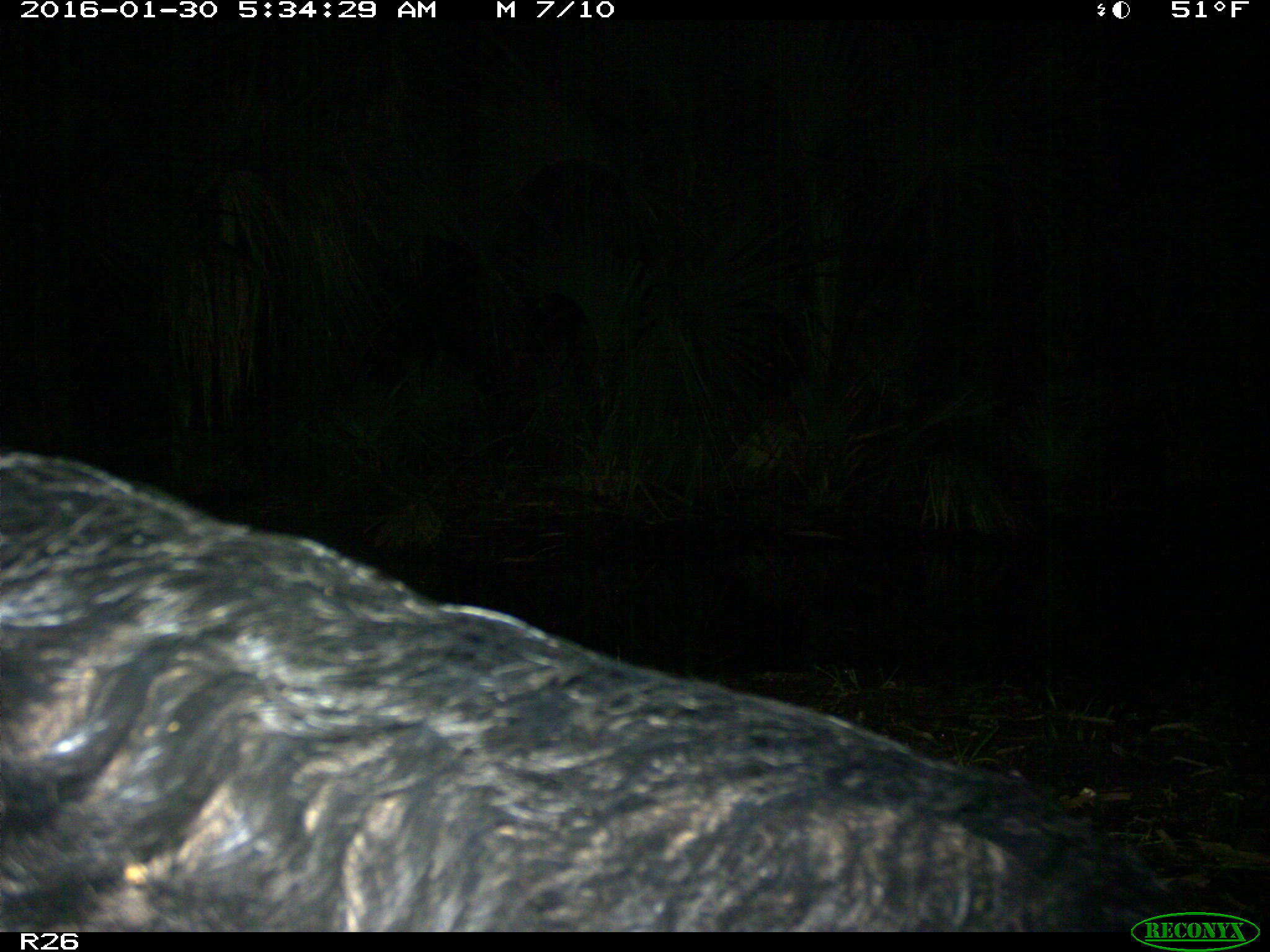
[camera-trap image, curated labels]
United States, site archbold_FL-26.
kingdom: Animalia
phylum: Chordata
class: Mammalia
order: Artiodactyla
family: Suidae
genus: Sus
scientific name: Sus scrofa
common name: wild boar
Sus scrofa (wild boar).